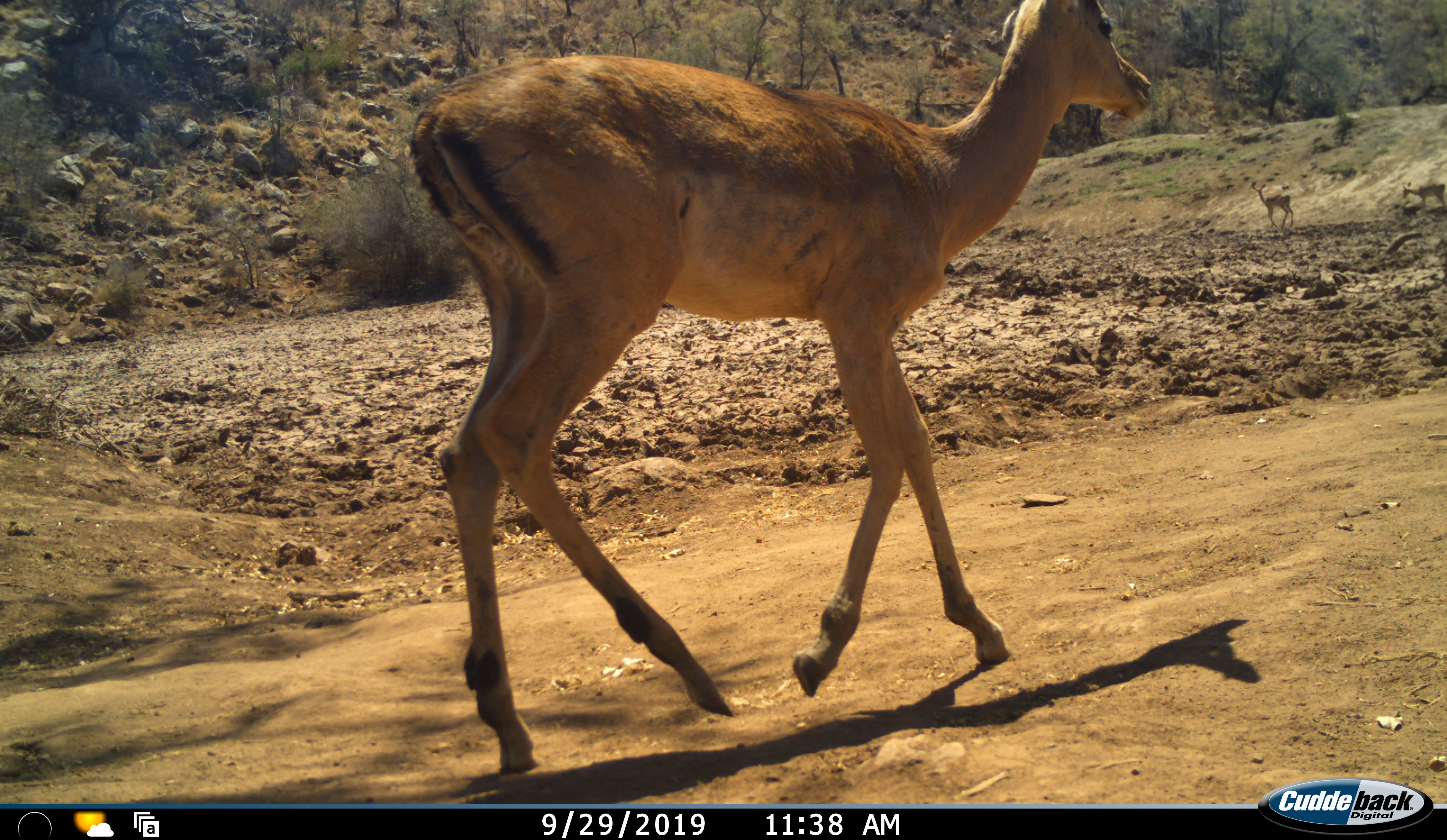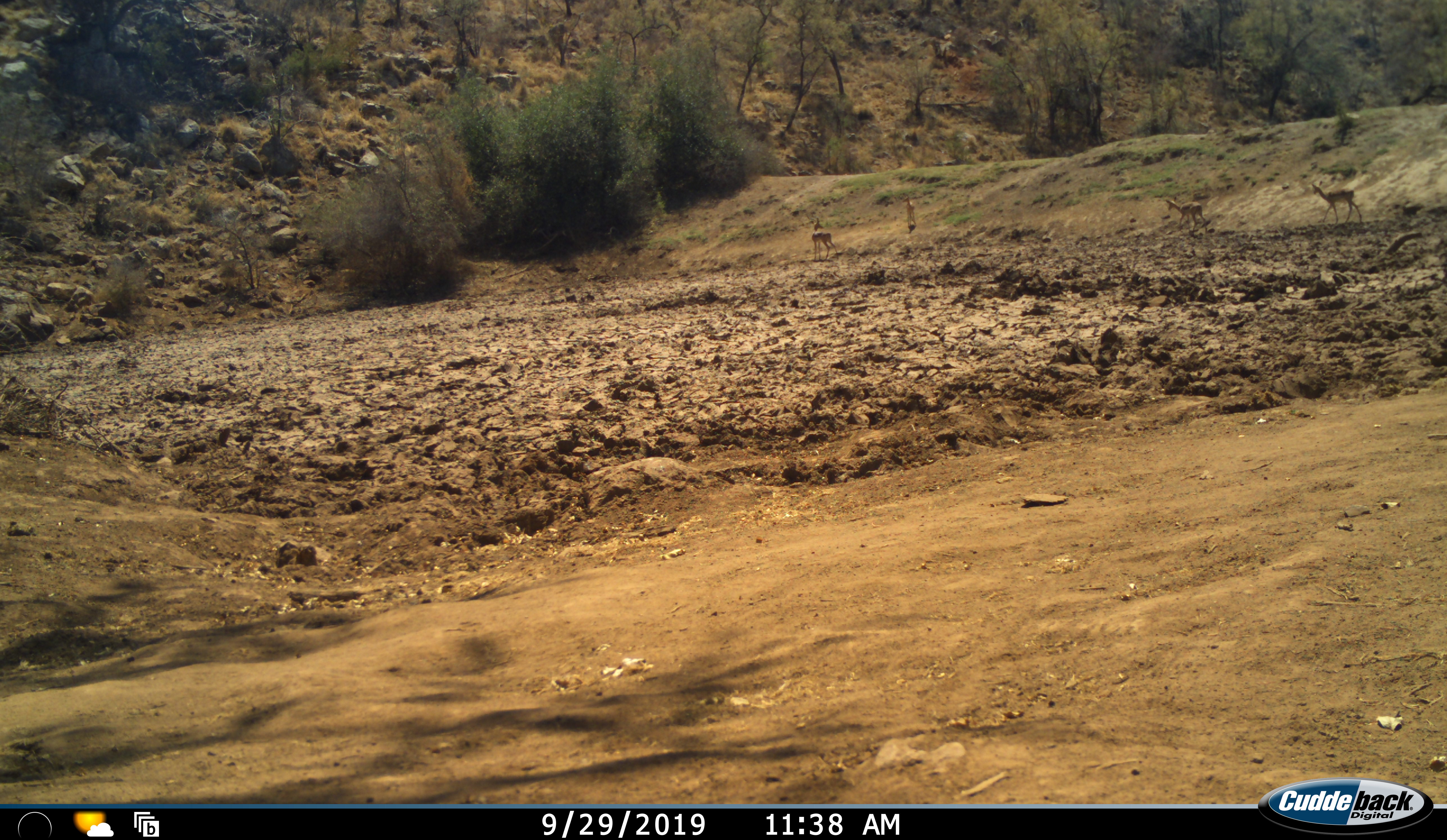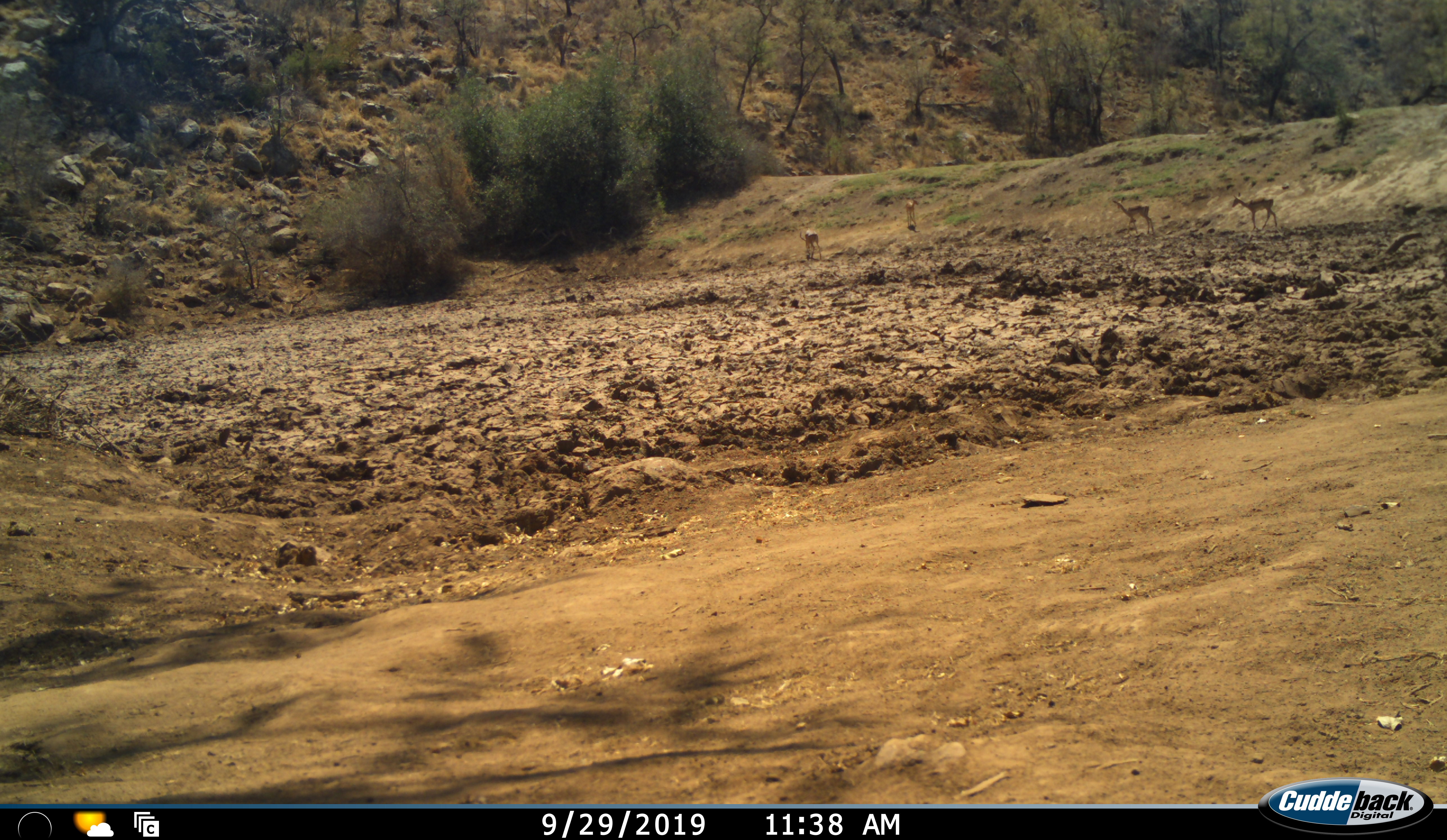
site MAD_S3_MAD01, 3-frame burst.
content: unidentified animal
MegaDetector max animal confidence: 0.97